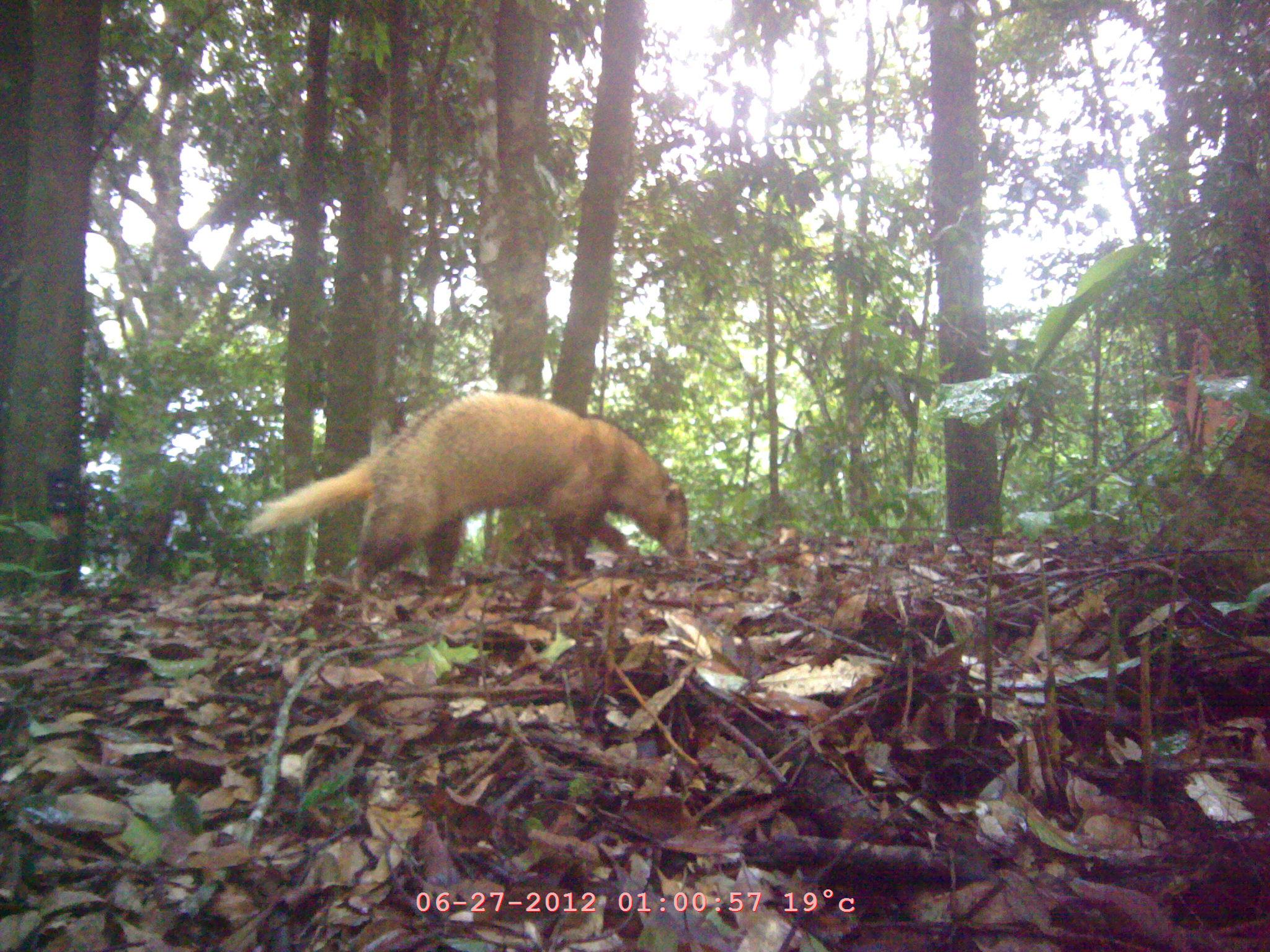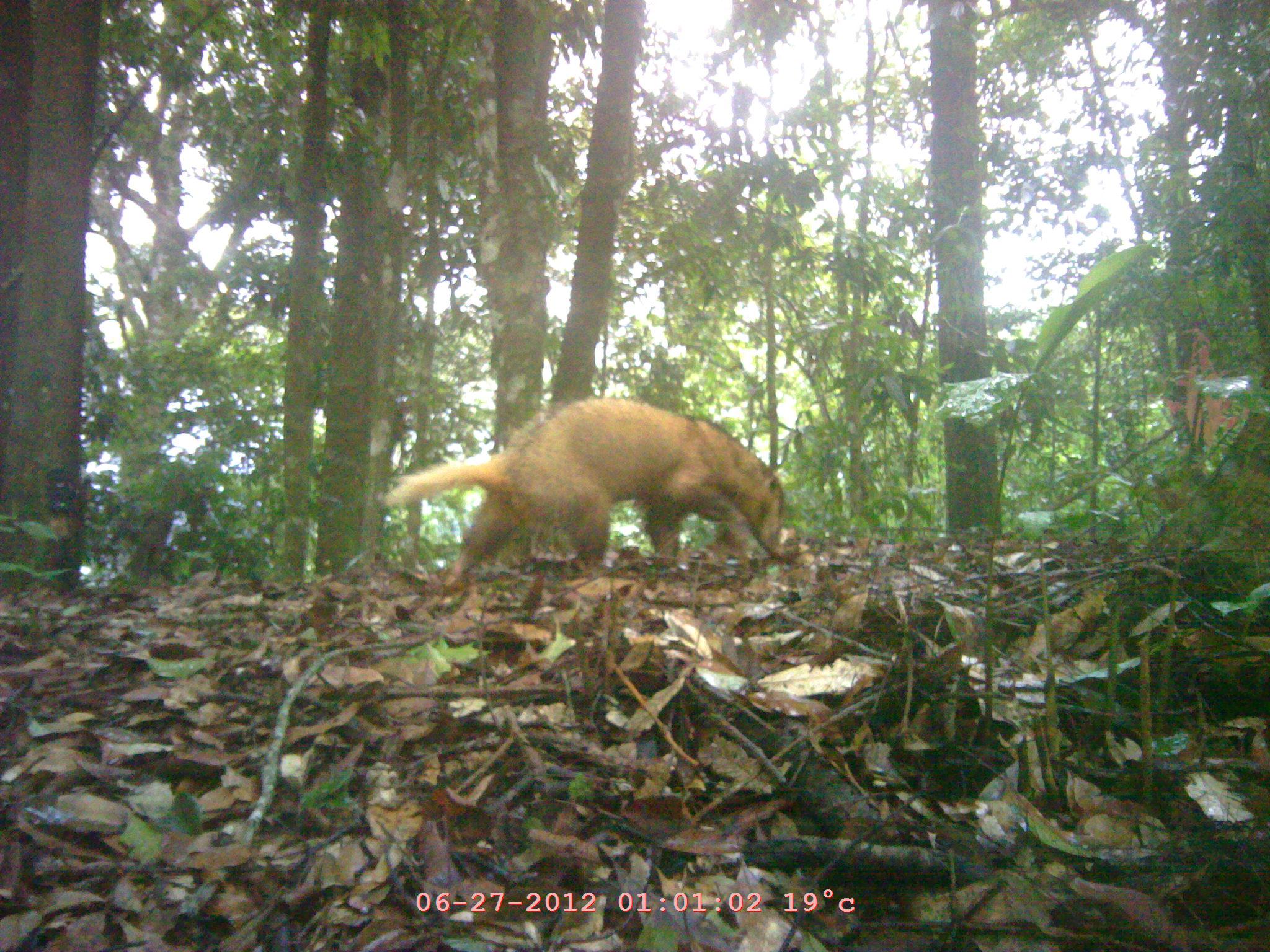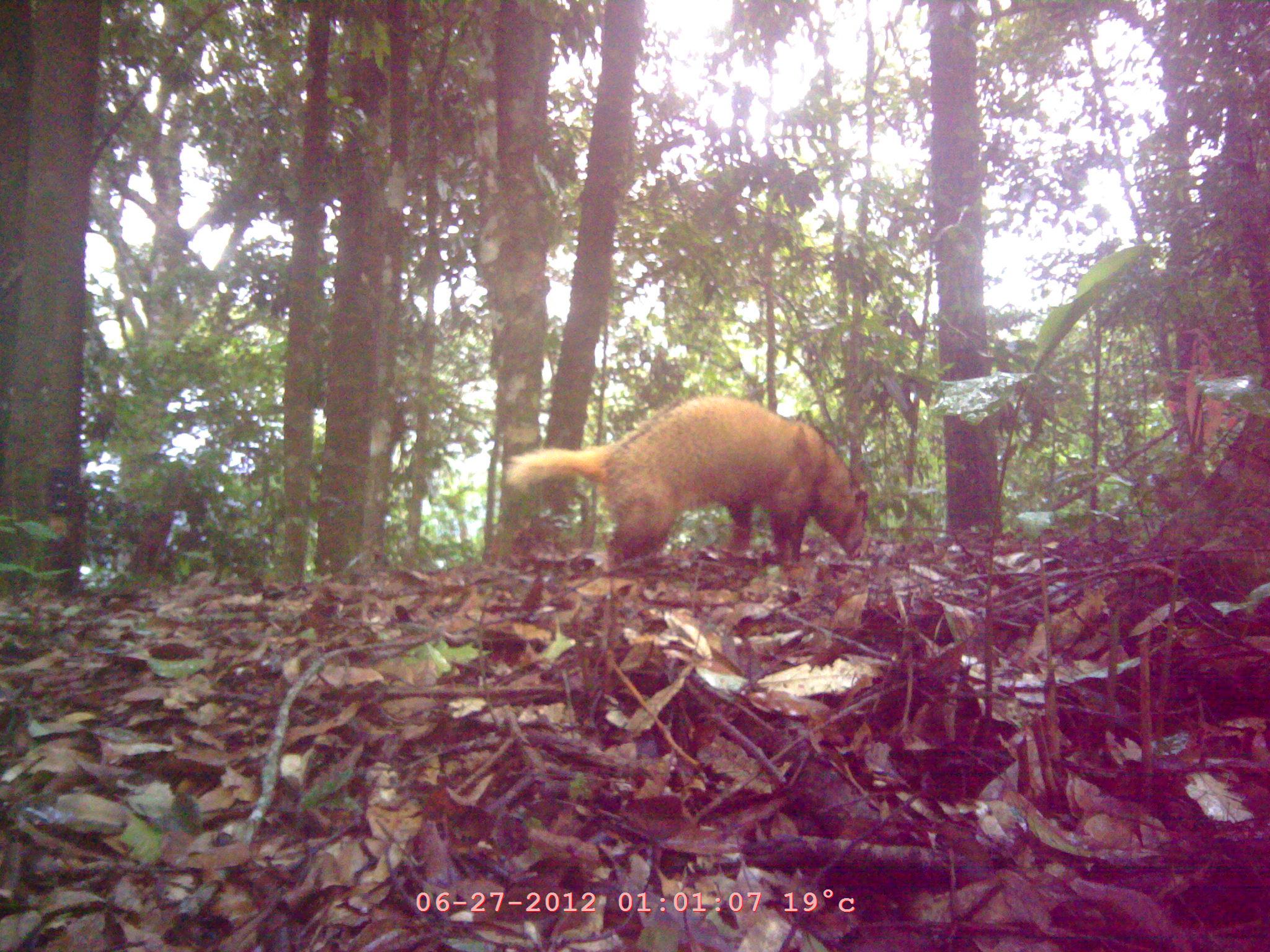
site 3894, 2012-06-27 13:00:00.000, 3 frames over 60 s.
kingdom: Animalia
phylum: Chordata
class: Mammalia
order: Carnivora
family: Mustelidae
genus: Arctonyx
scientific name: Arctonyx collaris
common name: greater hog badger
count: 1